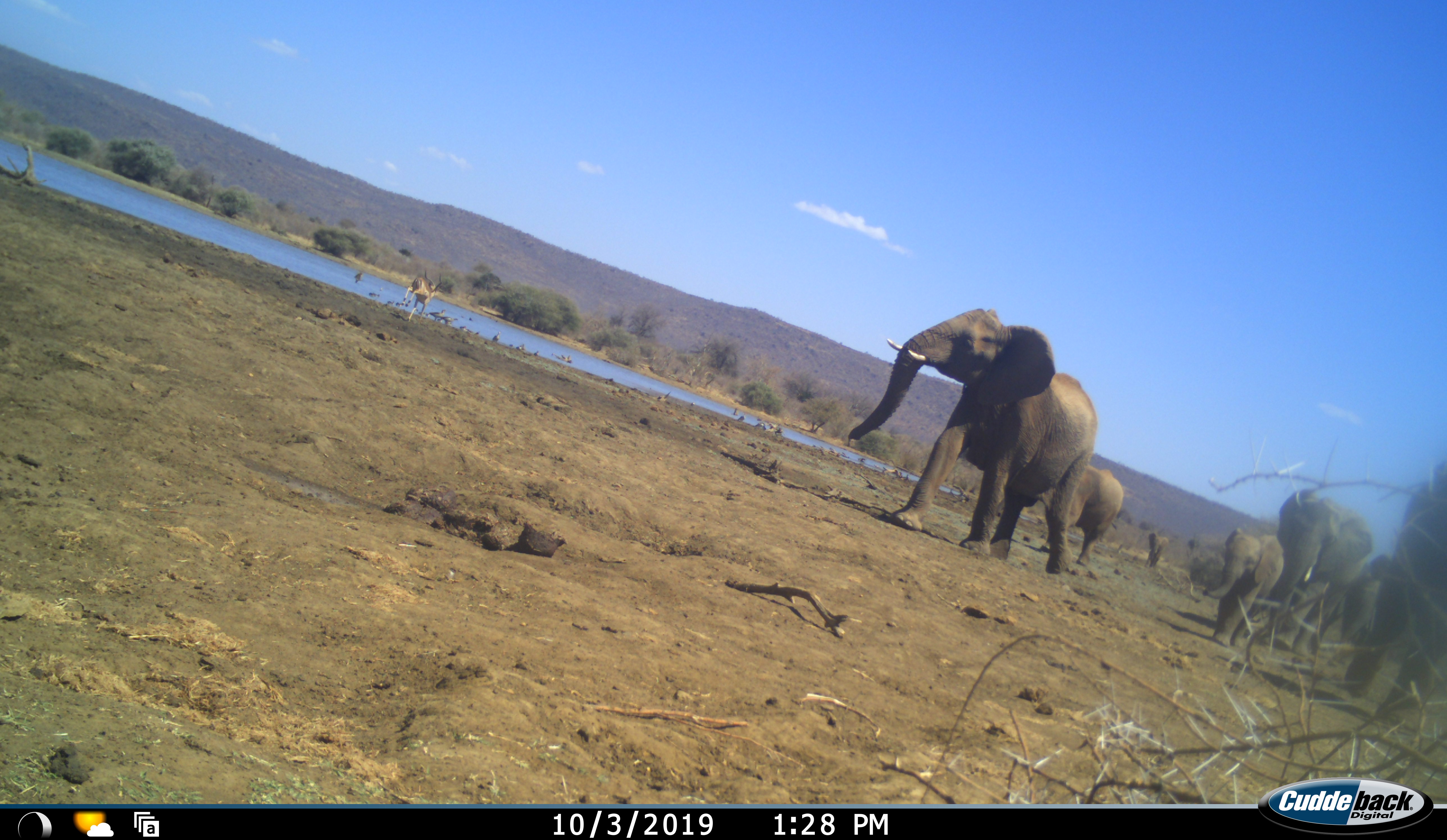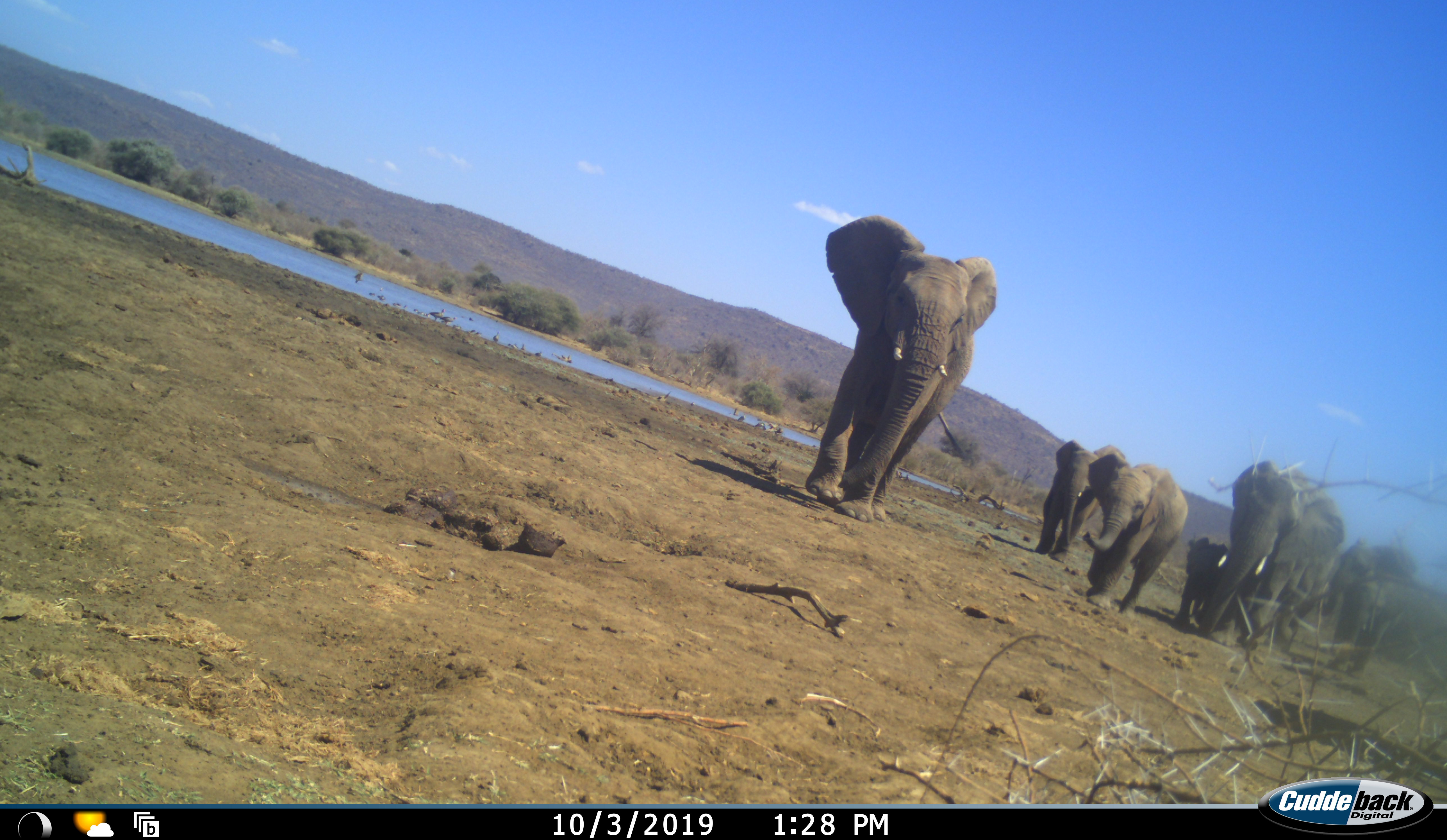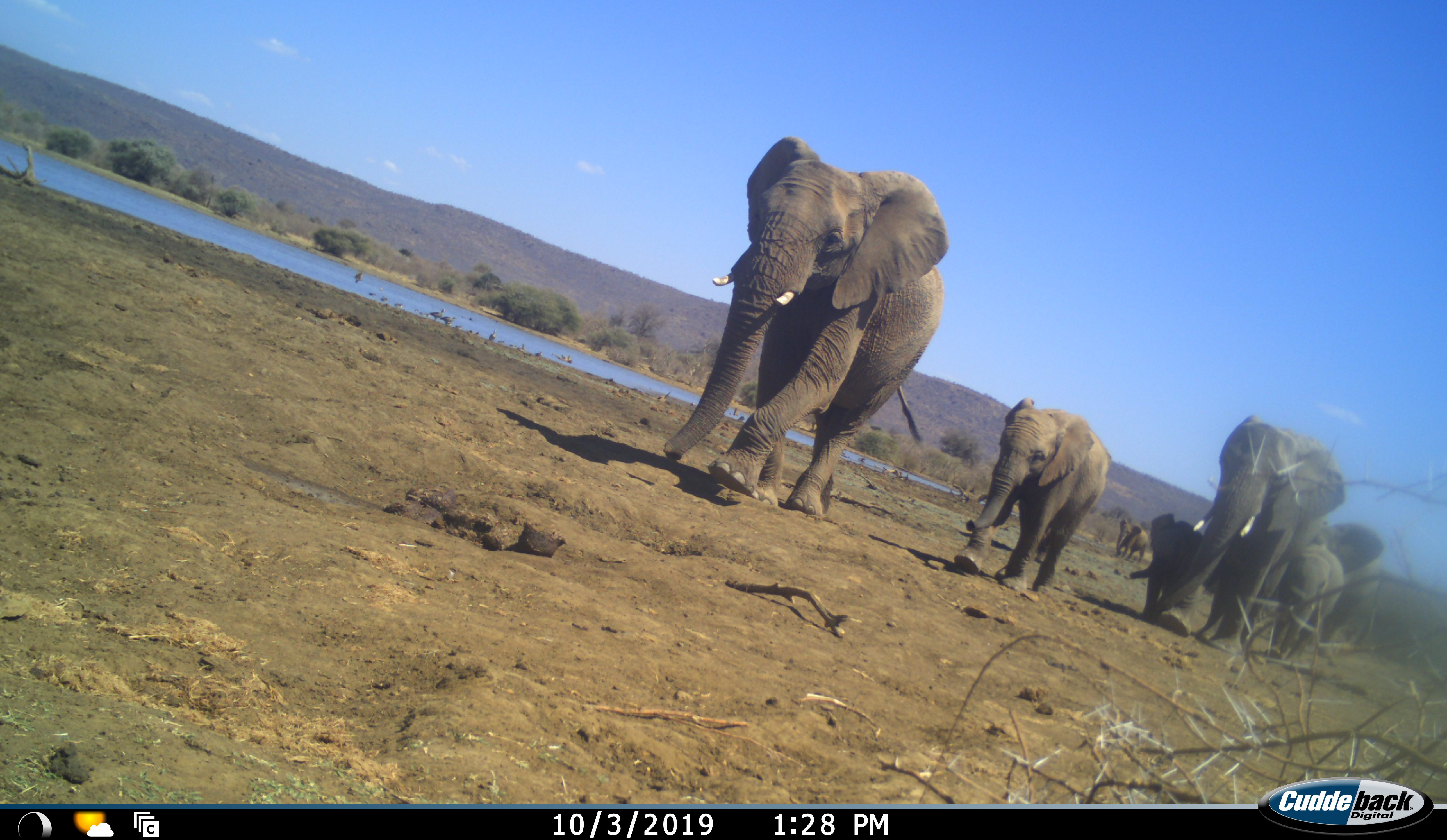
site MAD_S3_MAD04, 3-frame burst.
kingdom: Animalia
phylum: Chordata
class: Mammalia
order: Proboscidea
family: Elephantidae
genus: Loxodonta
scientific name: Loxodonta africana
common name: african bush elephant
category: elephant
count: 7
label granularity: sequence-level